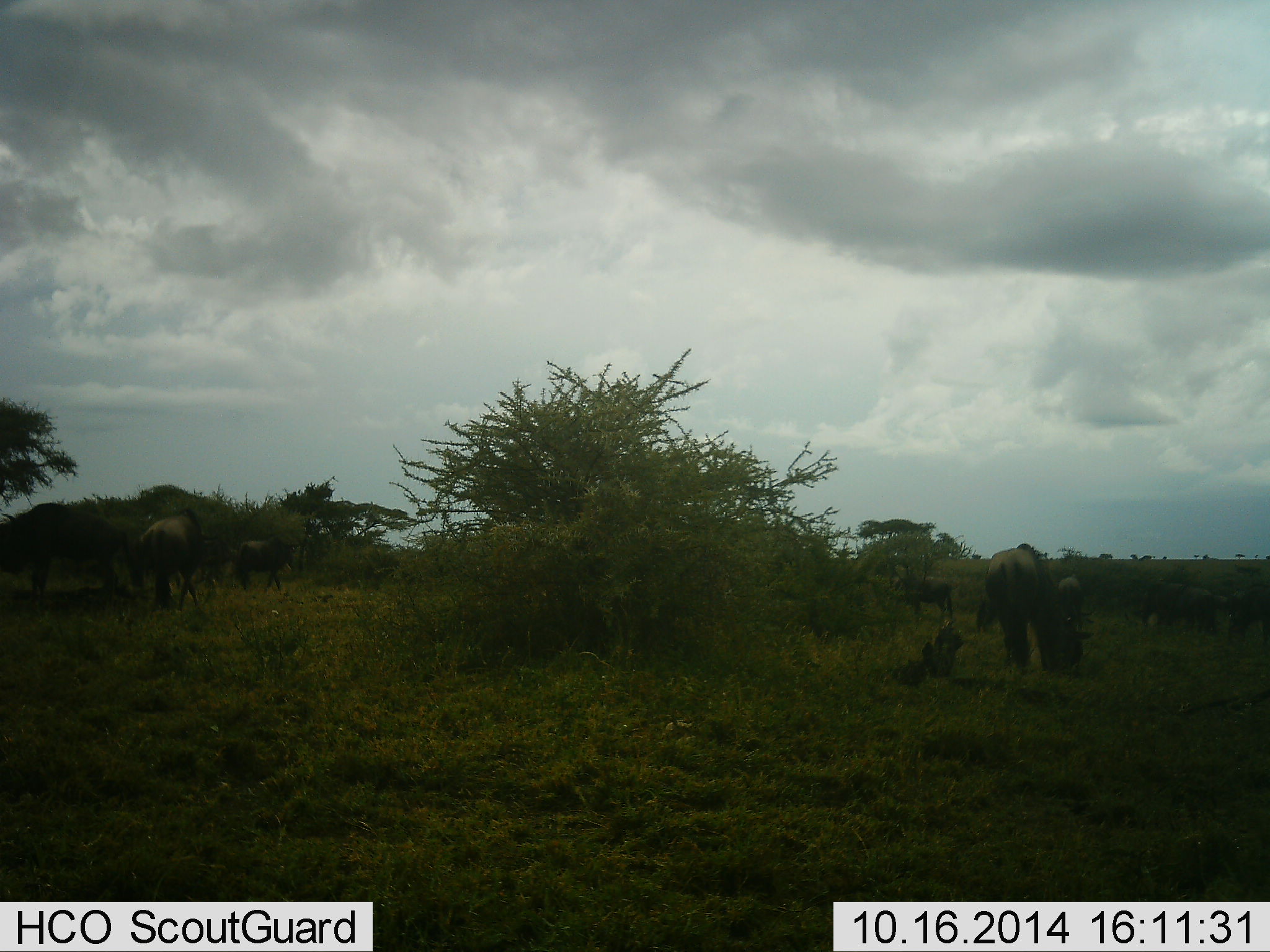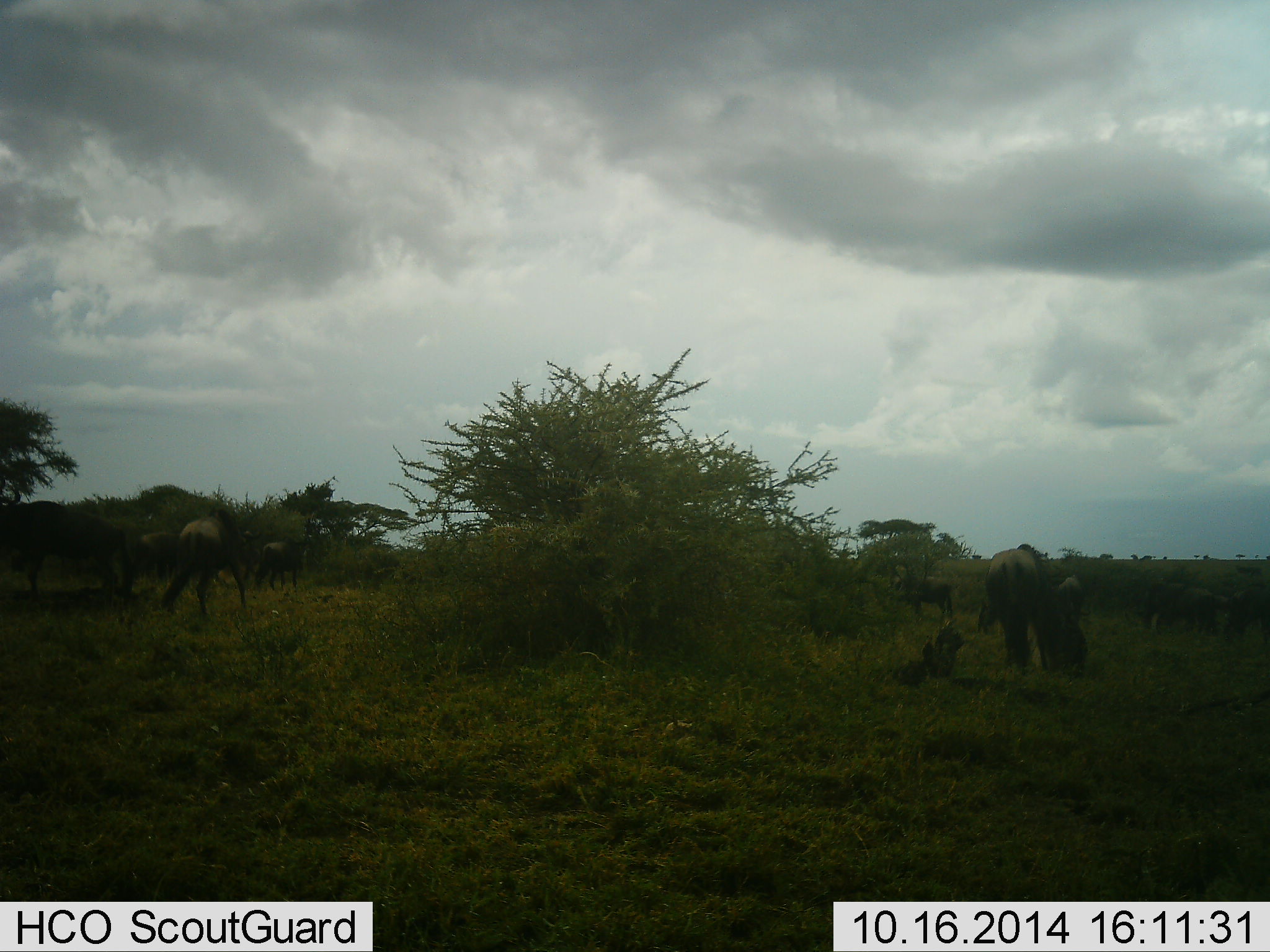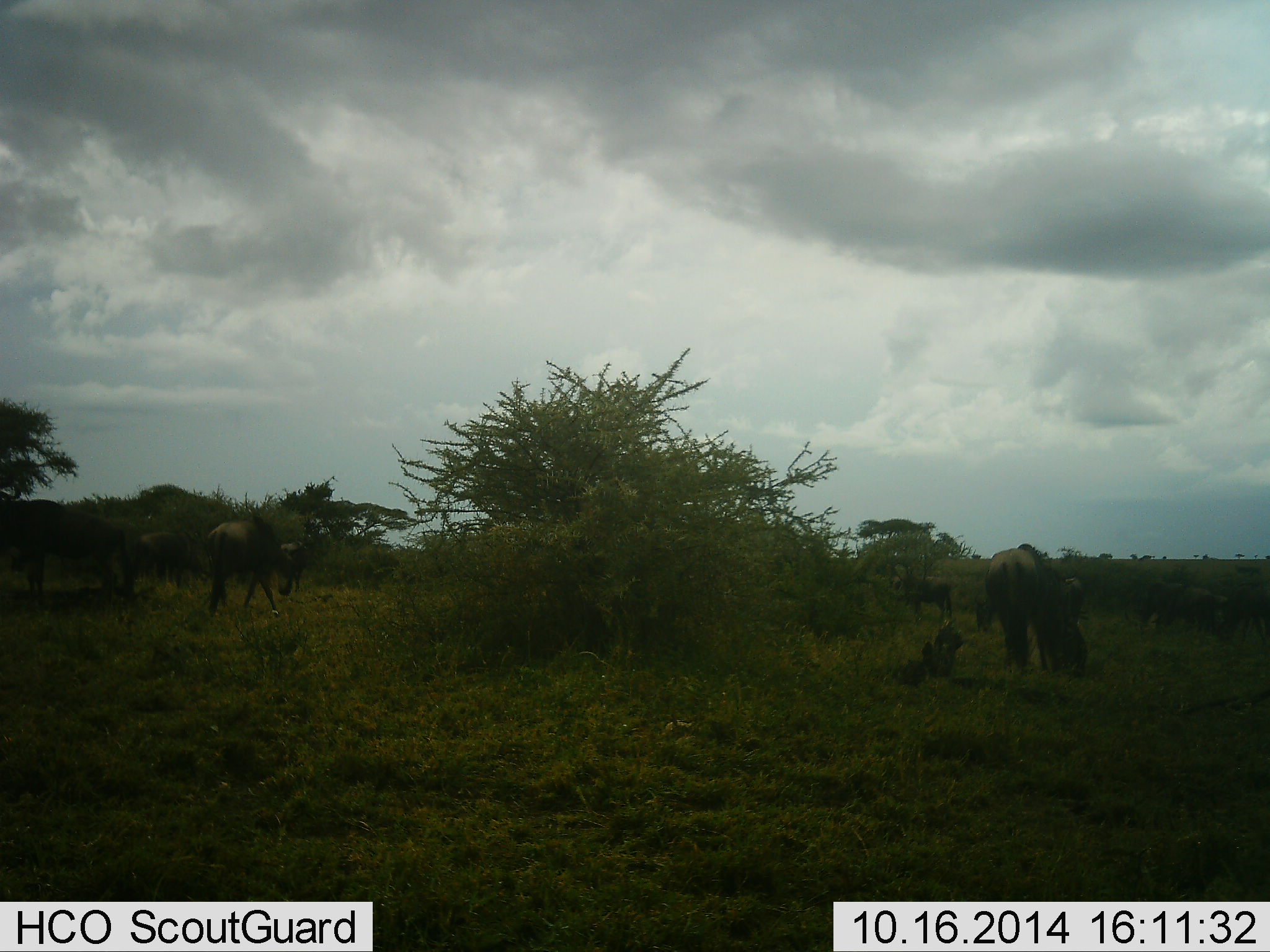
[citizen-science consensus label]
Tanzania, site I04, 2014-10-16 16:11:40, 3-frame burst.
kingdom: Animalia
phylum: Chordata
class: Mammalia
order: Artiodactyla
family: Bovidae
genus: Connochaetes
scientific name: Connochaetes taurinus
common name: blue wildebeest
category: wildebeest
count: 11-50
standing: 60%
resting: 20%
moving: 90%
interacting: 10%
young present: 10%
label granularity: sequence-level